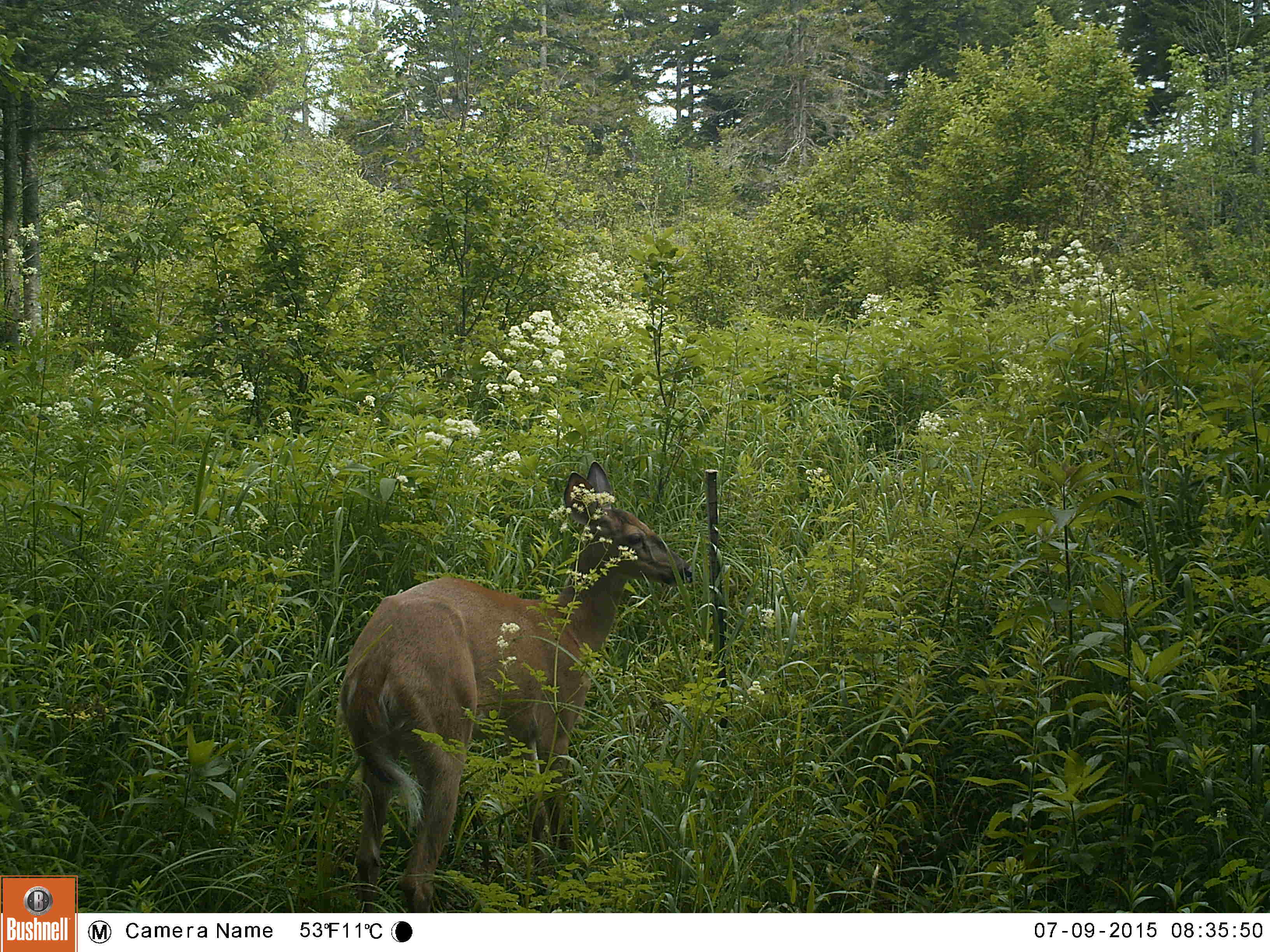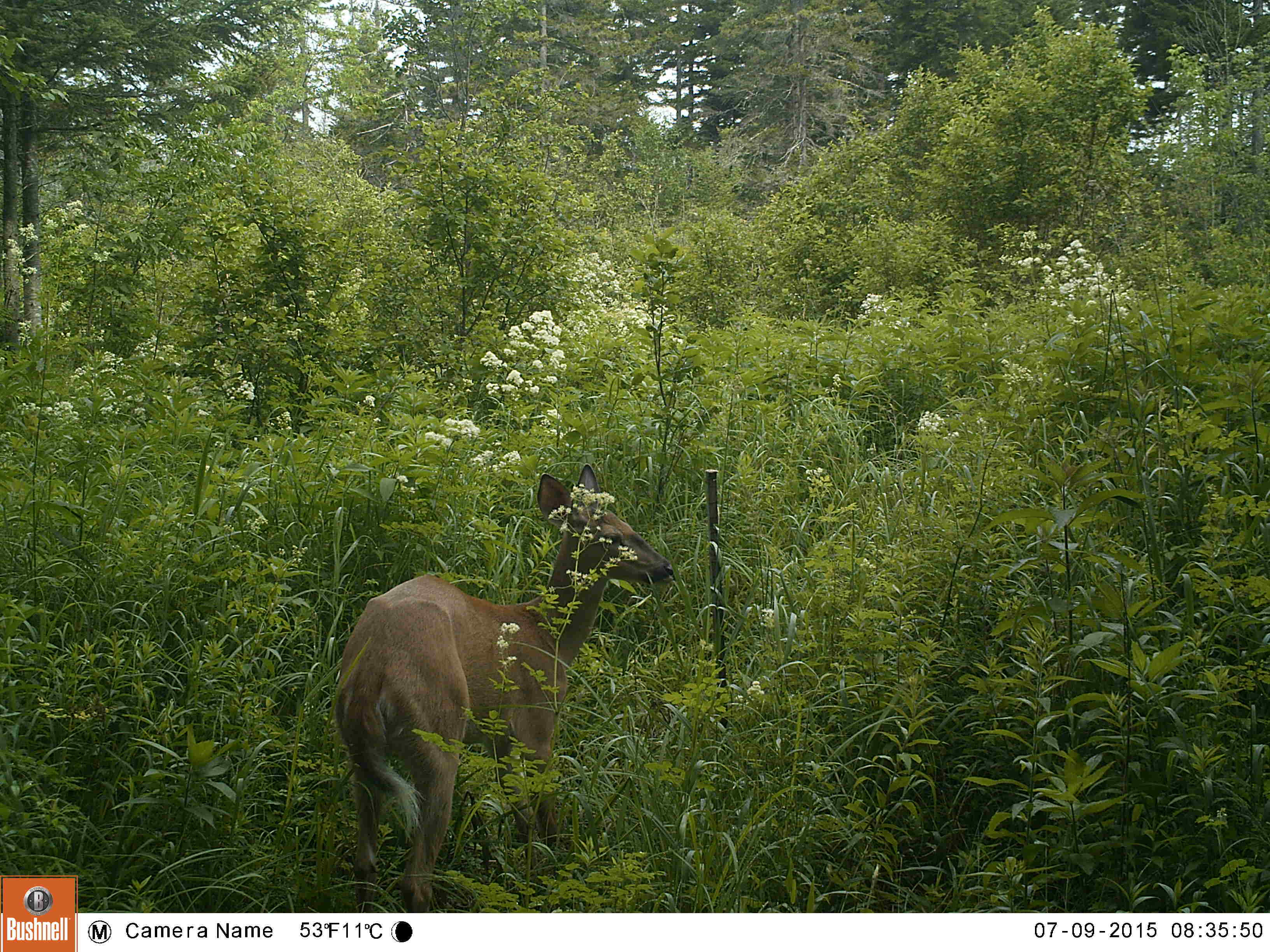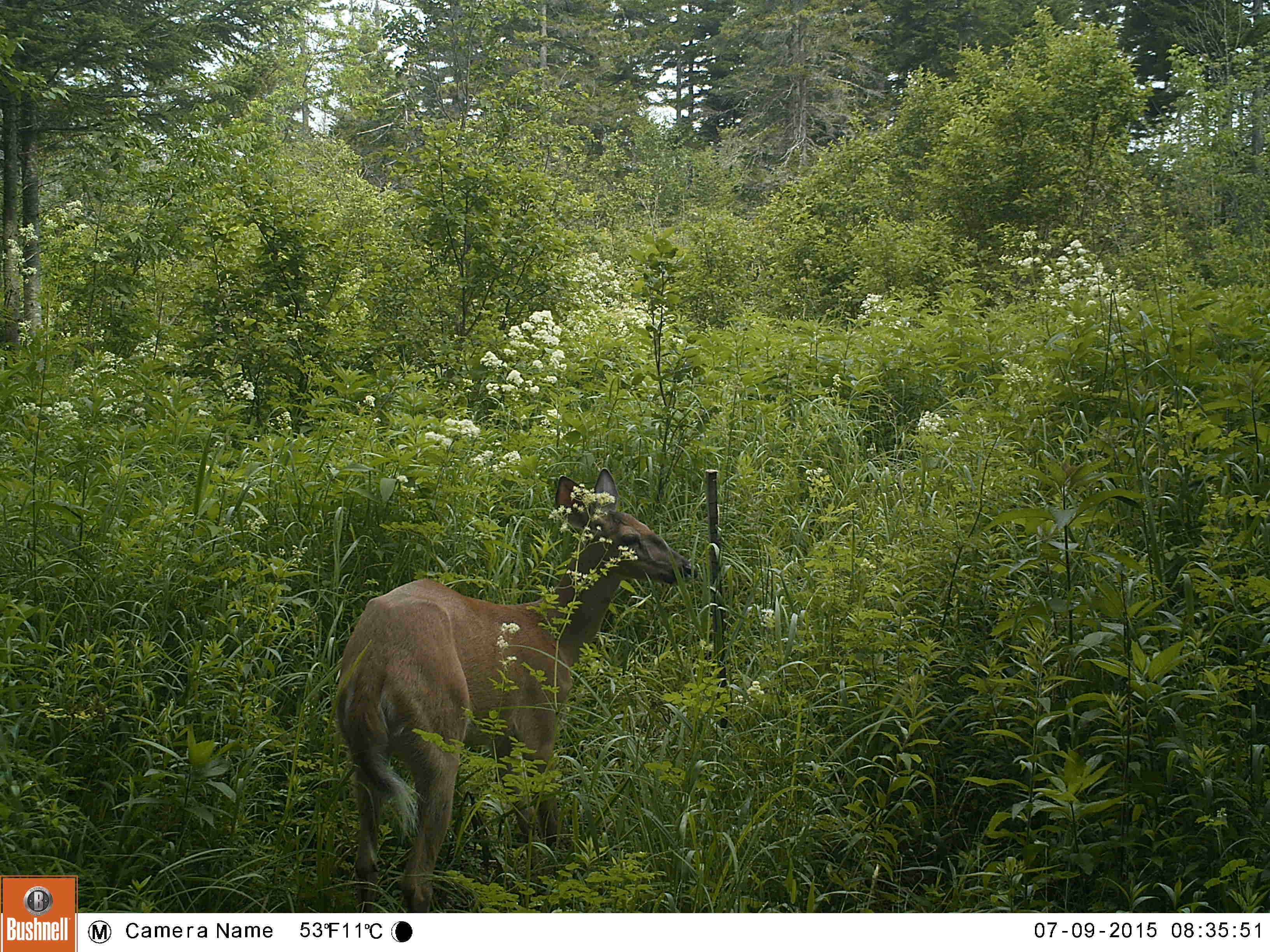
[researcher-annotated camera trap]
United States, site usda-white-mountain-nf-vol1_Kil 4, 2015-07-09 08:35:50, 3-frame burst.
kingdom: Animalia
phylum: Chordata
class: Mammalia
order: Artiodactyla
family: Cervidae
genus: Odocoileus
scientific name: Odocoileus virginianus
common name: white-tailed deer